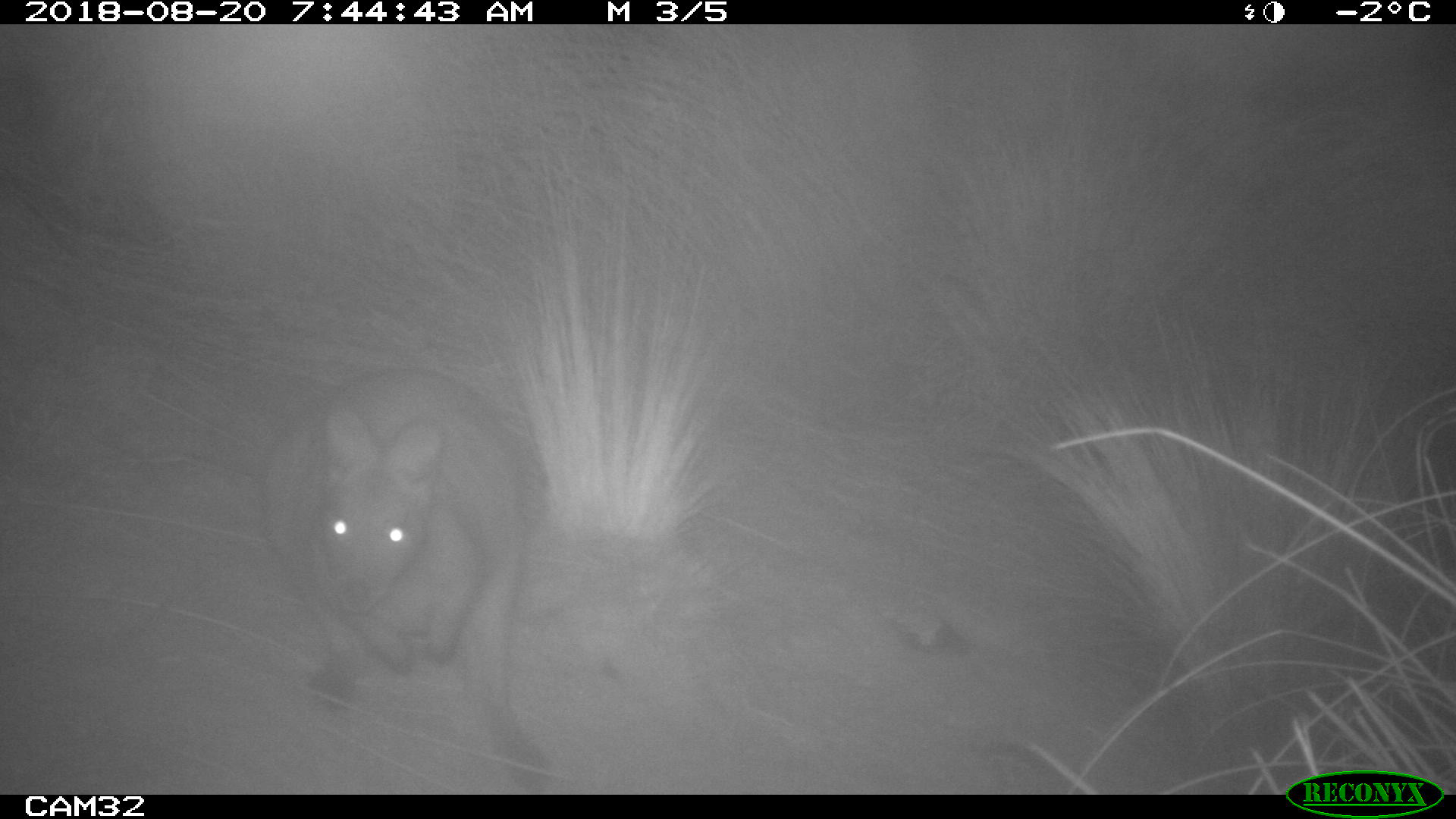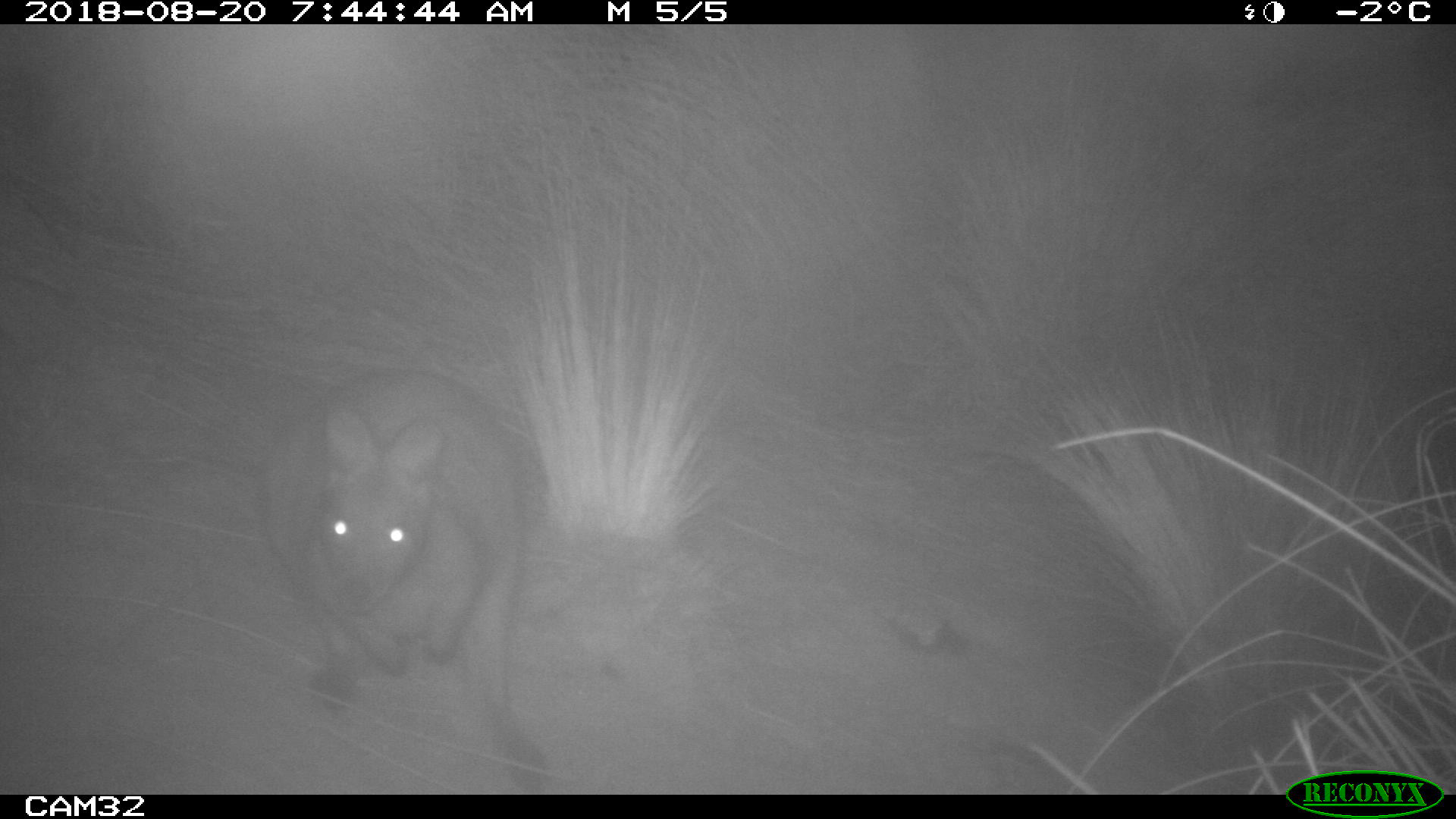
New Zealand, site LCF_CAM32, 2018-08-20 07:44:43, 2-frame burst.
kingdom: Animalia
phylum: Chordata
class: Mammalia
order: Diprotodontia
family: Macropodidae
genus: Notamacropus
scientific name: Notamacropus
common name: wallaby